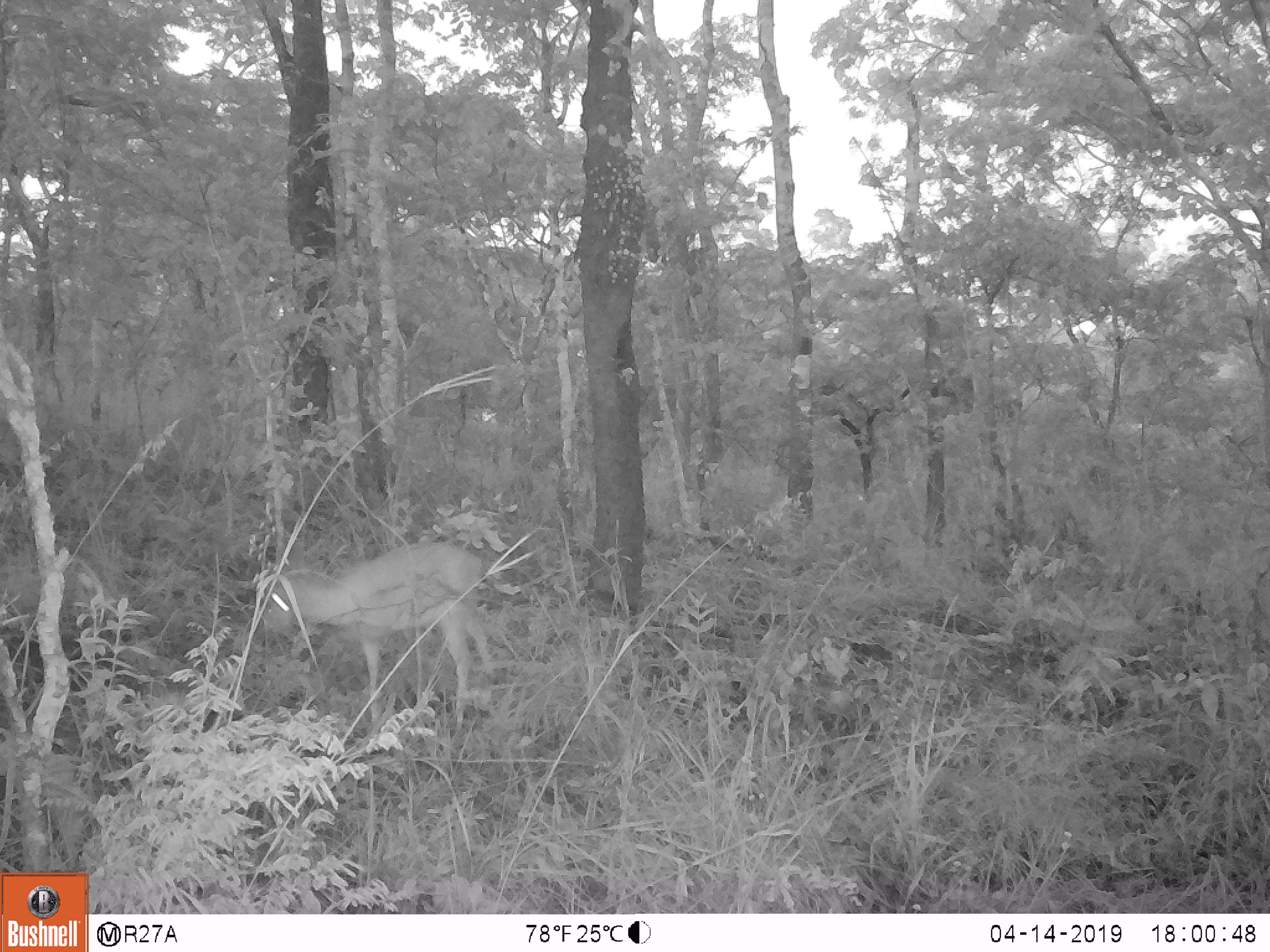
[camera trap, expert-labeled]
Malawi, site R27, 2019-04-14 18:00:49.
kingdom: Animalia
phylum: Chordata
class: Mammalia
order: Artiodactyla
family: Bovidae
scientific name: Antilopinae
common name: small antelope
Small antelope (Antilopinae), count 1.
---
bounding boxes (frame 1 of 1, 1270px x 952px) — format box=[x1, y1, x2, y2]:
small antelope: box=[231, 519, 513, 748]